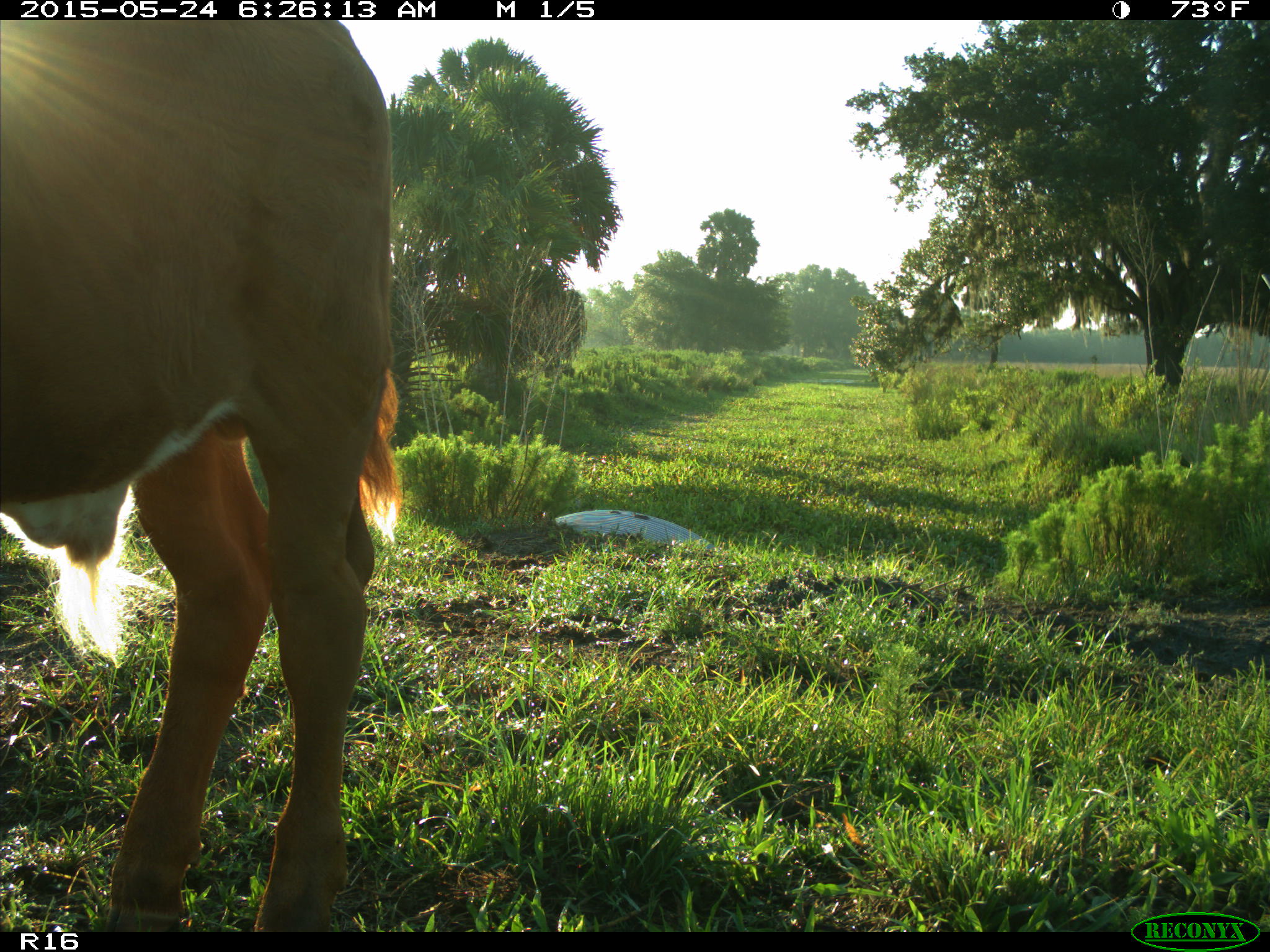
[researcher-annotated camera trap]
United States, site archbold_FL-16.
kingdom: Animalia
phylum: Chordata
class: Mammalia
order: Artiodactyla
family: Bovidae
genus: Bos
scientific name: Bos taurus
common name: domestic cow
Bos taurus (domestic cow).